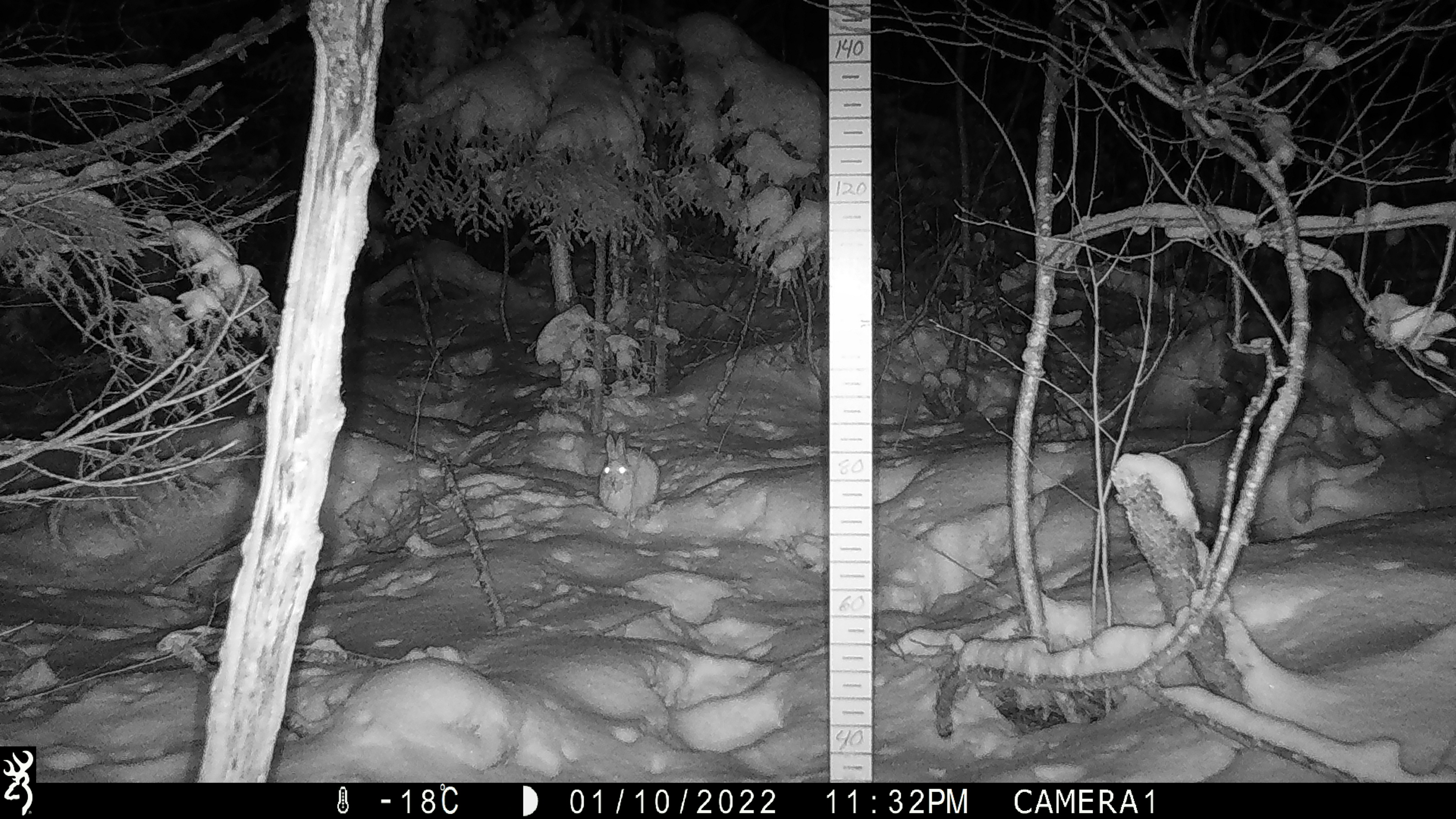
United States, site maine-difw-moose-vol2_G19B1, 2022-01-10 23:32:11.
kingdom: Animalia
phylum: Chordata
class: Mammalia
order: Lagomorpha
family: Leporidae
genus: Lepus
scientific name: Lepus americanus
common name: snowshoe hare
Snowshoe hare (Lepus americanus).